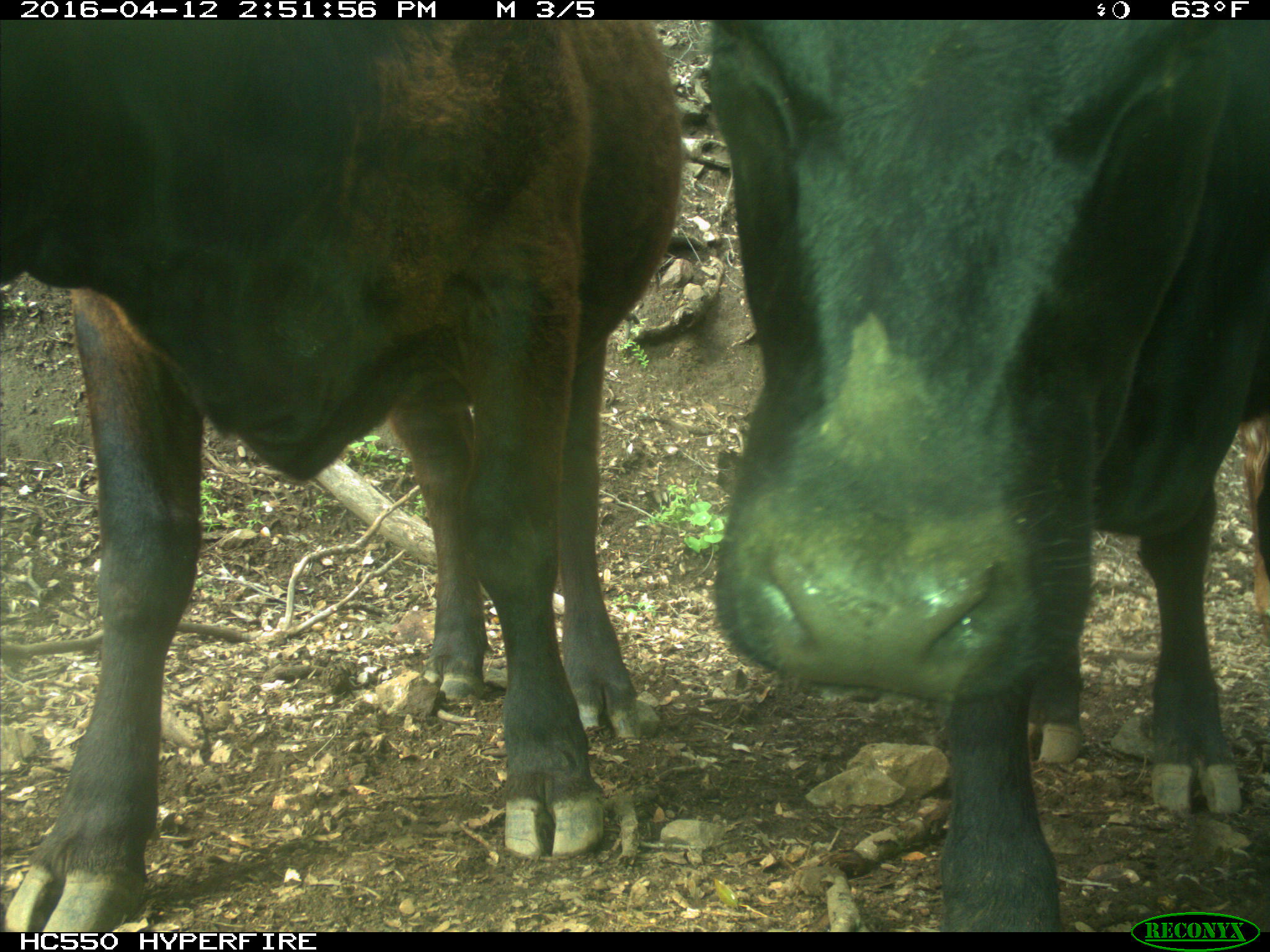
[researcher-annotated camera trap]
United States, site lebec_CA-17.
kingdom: Animalia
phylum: Chordata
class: Mammalia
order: Artiodactyla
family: Bovidae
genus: Bos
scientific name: Bos taurus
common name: domestic cow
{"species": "Bos taurus (domestic cow)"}